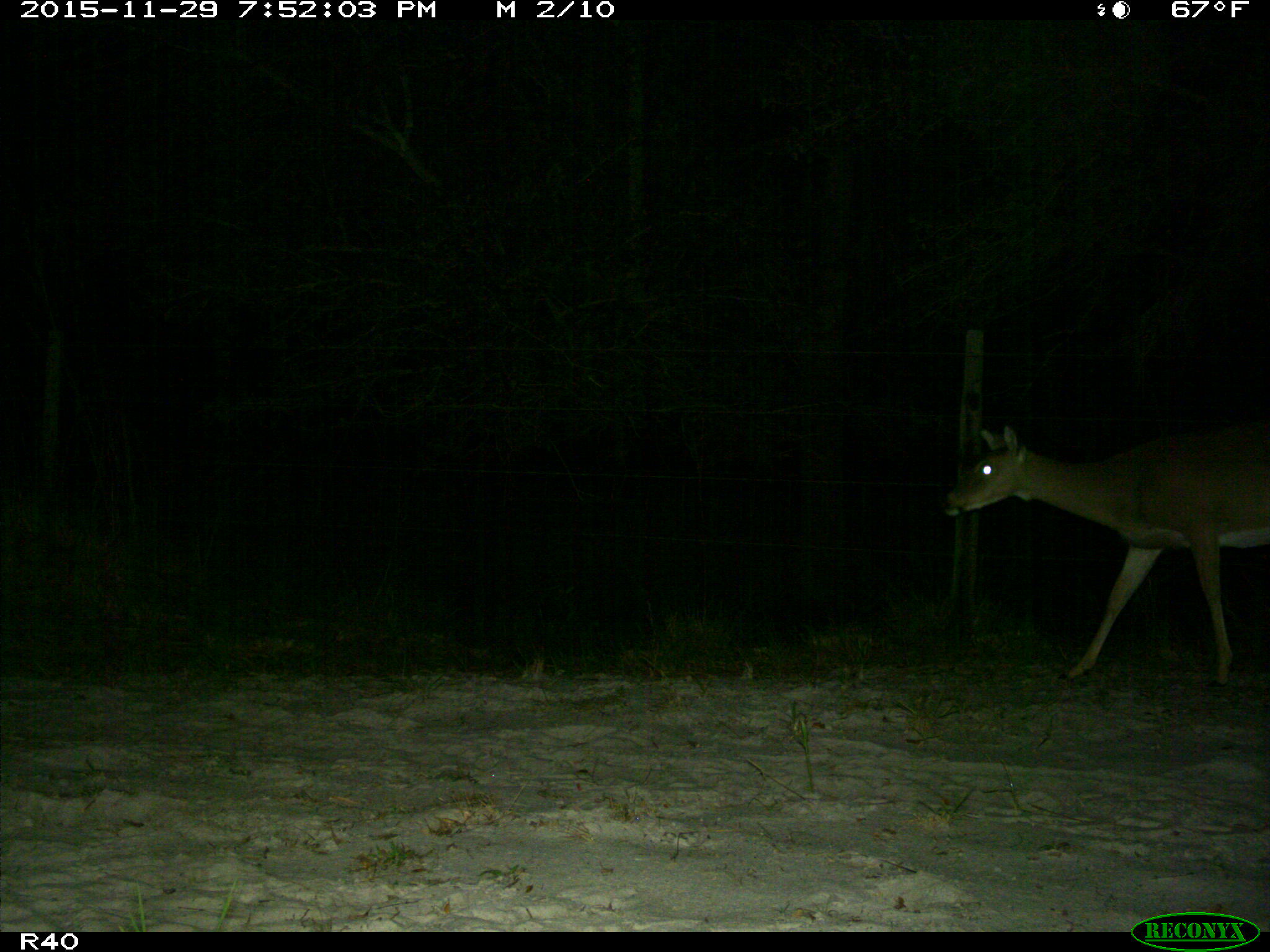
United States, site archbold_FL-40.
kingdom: Animalia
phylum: Chordata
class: Mammalia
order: Artiodactyla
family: Cervidae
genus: Odocoileus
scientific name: Odocoileus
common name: deer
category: unidentified deer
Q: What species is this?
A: Unidentified deer (deer) (Odocoileus).